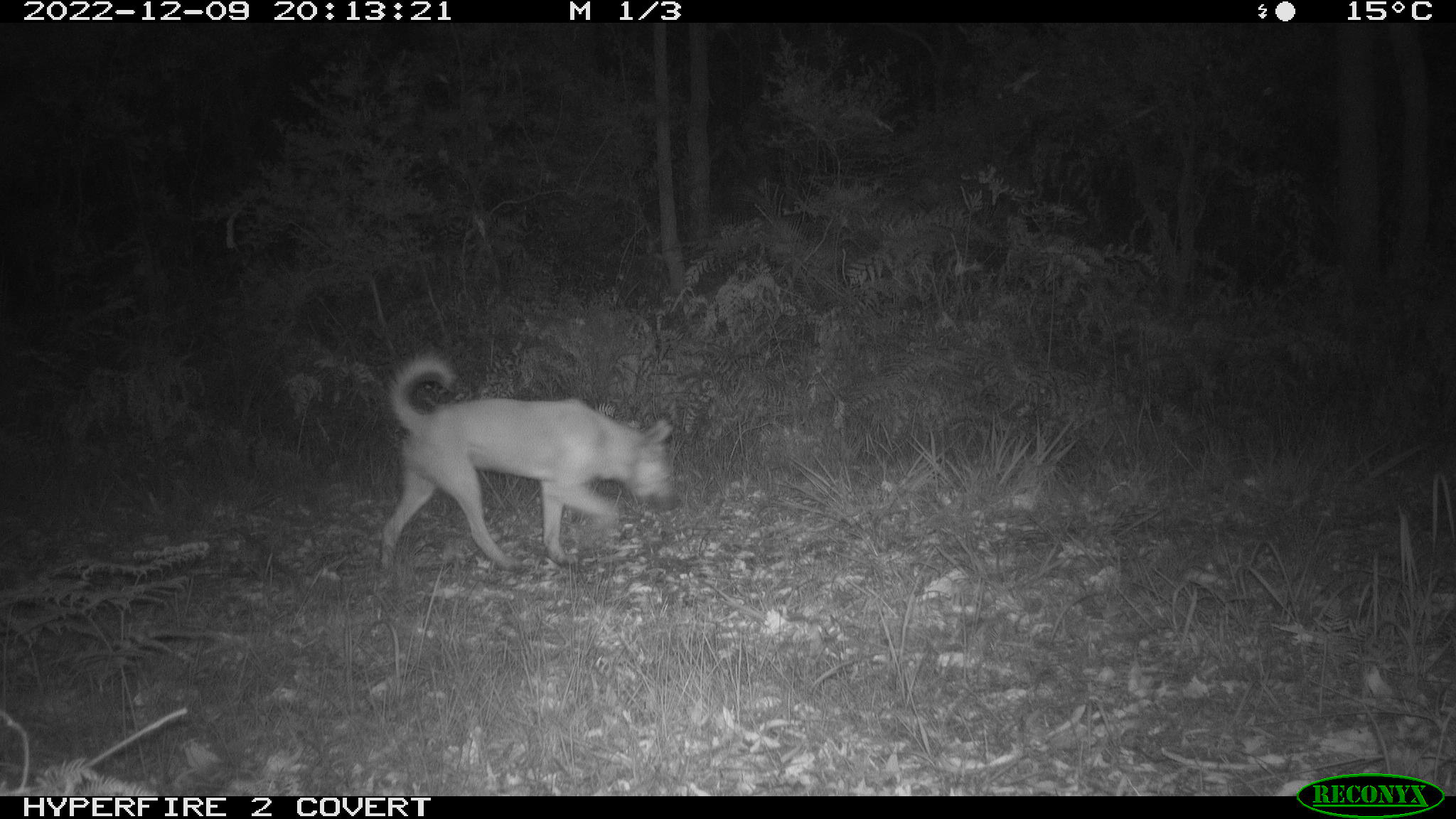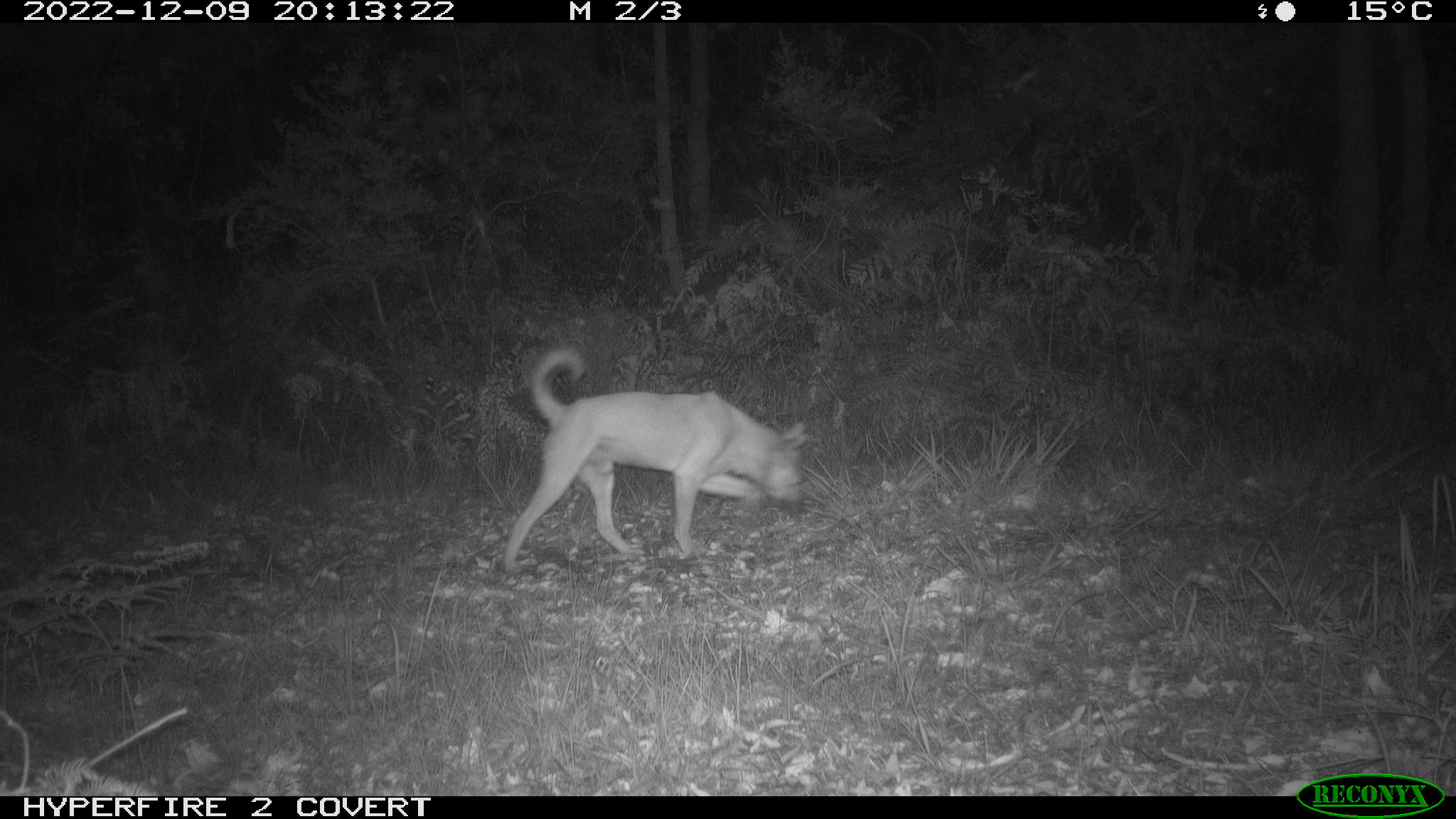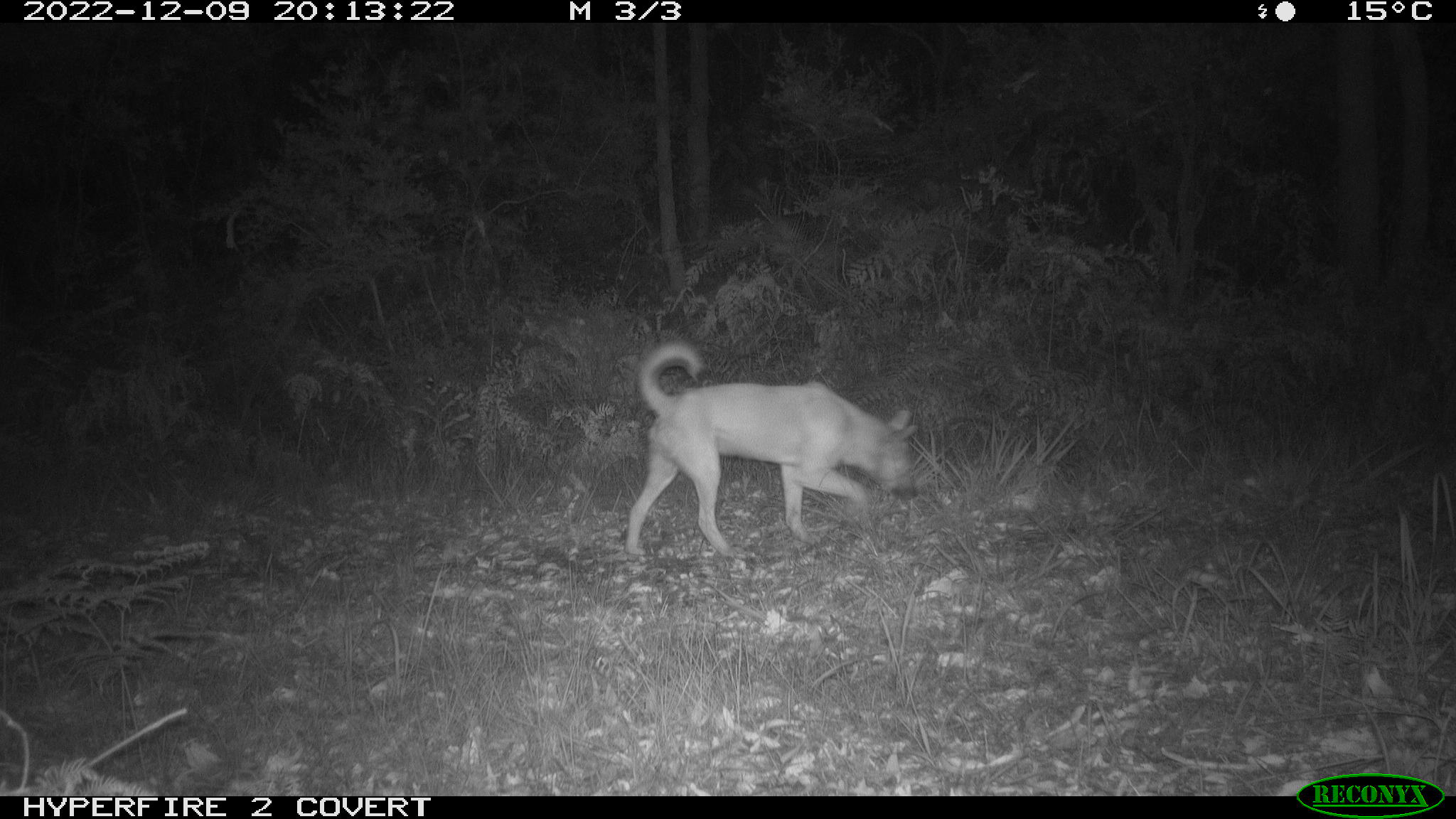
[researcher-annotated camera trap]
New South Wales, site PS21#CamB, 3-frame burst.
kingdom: Animalia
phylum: Chordata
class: Mammalia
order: Carnivora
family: Canidae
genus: Canis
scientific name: Canis familiaris dingo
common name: dingo